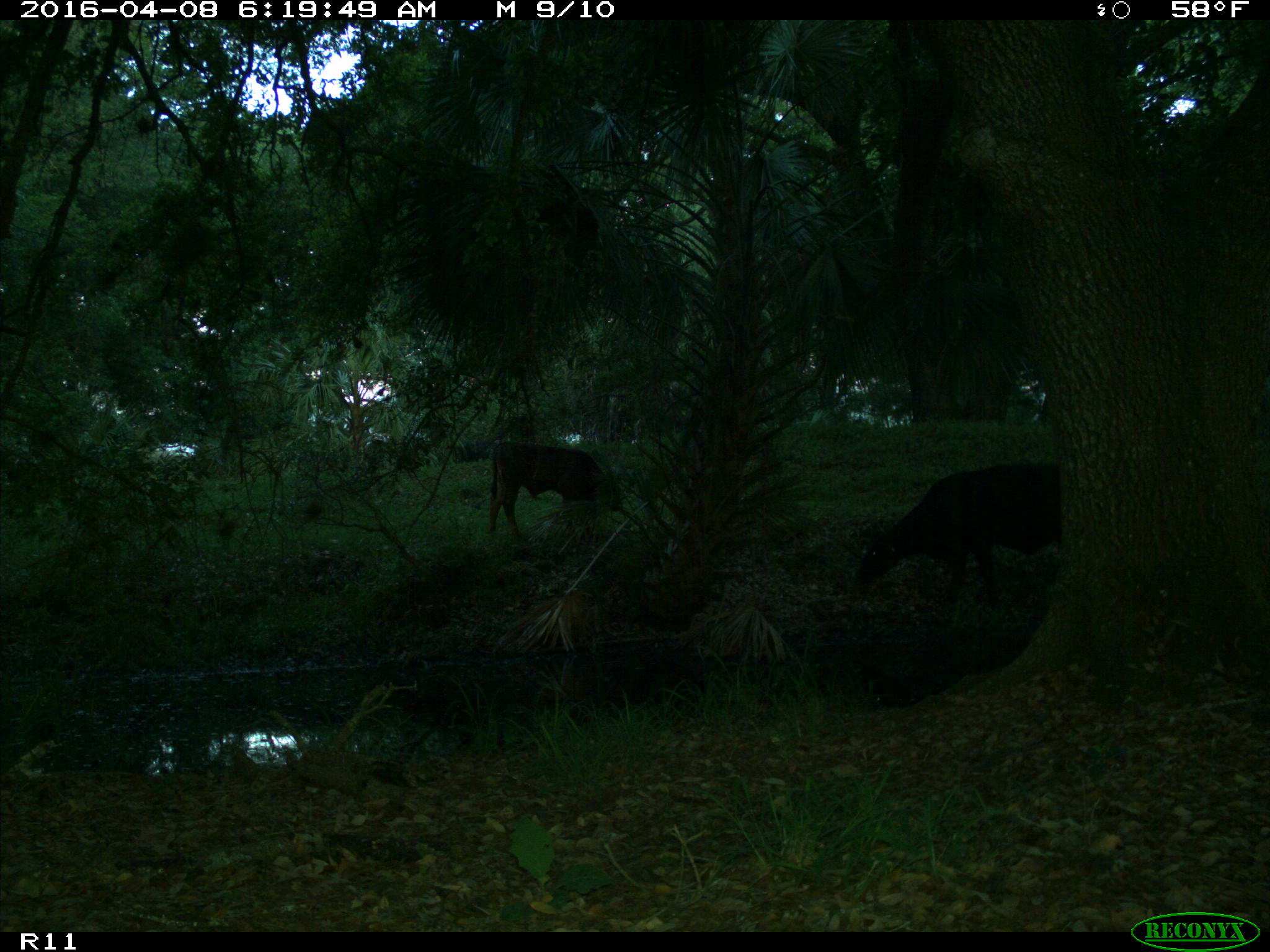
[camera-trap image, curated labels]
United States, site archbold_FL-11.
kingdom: Animalia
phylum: Chordata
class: Mammalia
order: Artiodactyla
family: Bovidae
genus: Bos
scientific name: Bos taurus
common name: domestic cow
Bos taurus (domestic cow).